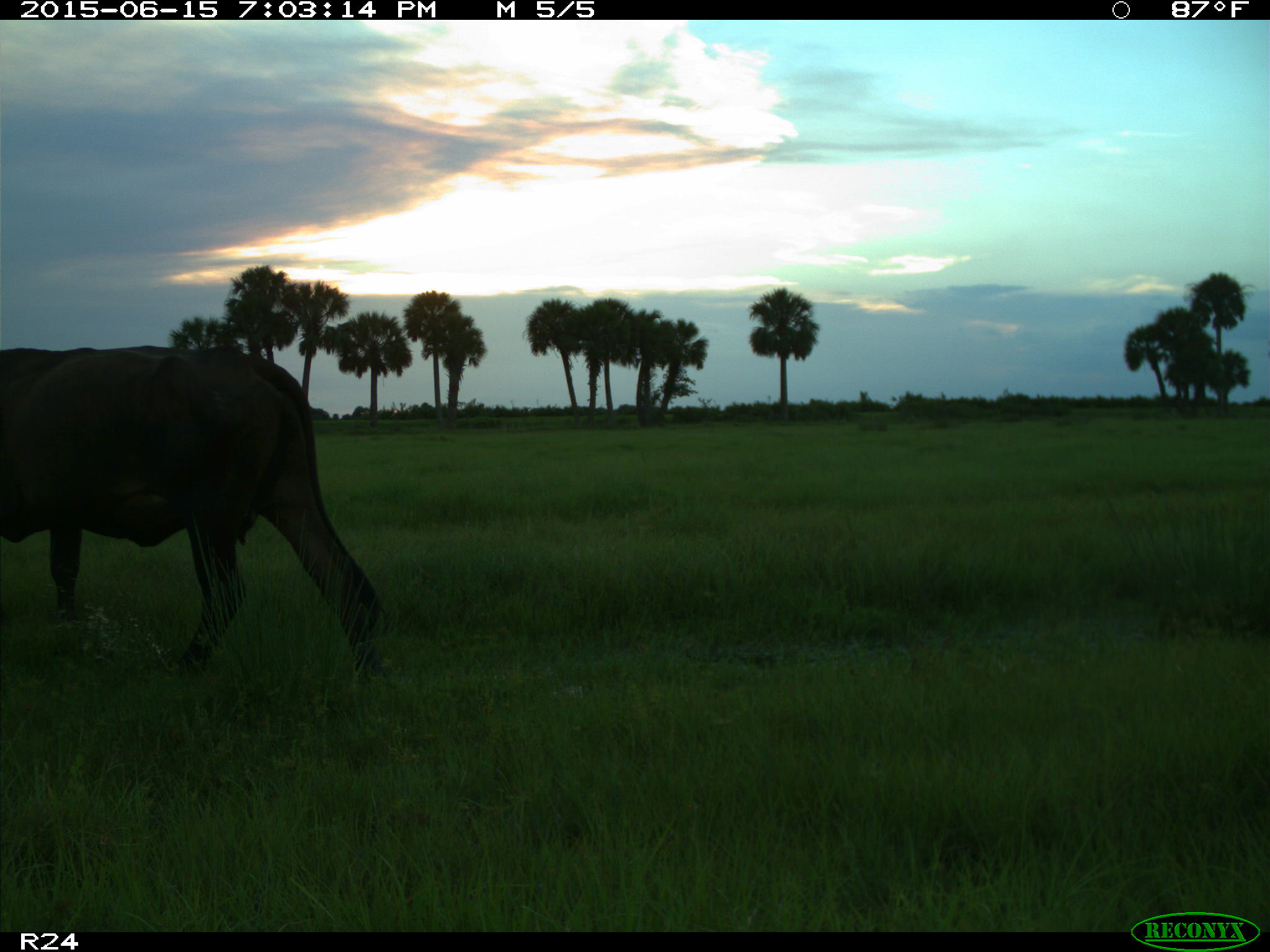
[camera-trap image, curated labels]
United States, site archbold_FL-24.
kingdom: Animalia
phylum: Chordata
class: Mammalia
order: Artiodactyla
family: Bovidae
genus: Bos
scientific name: Bos taurus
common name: domestic cow